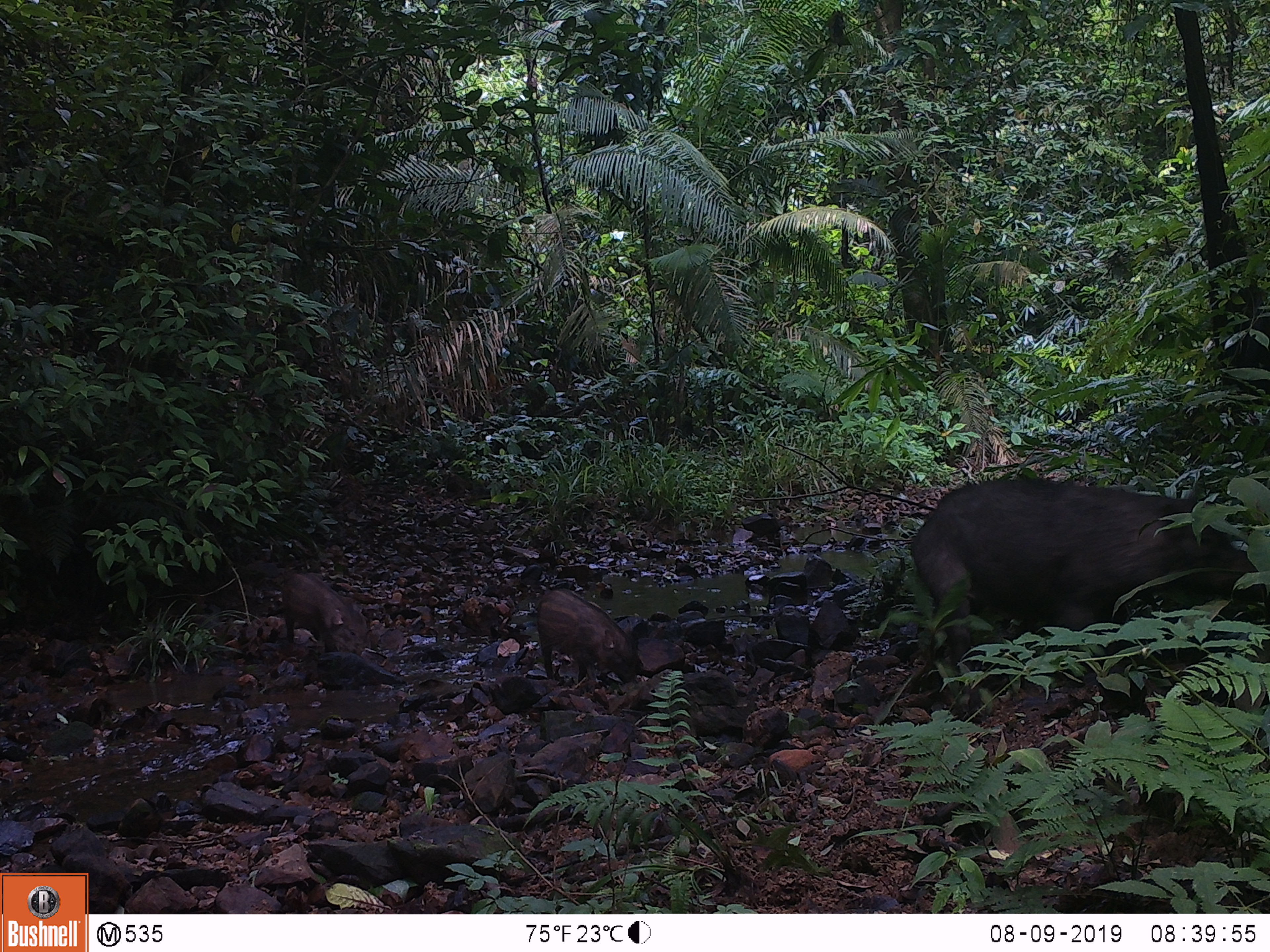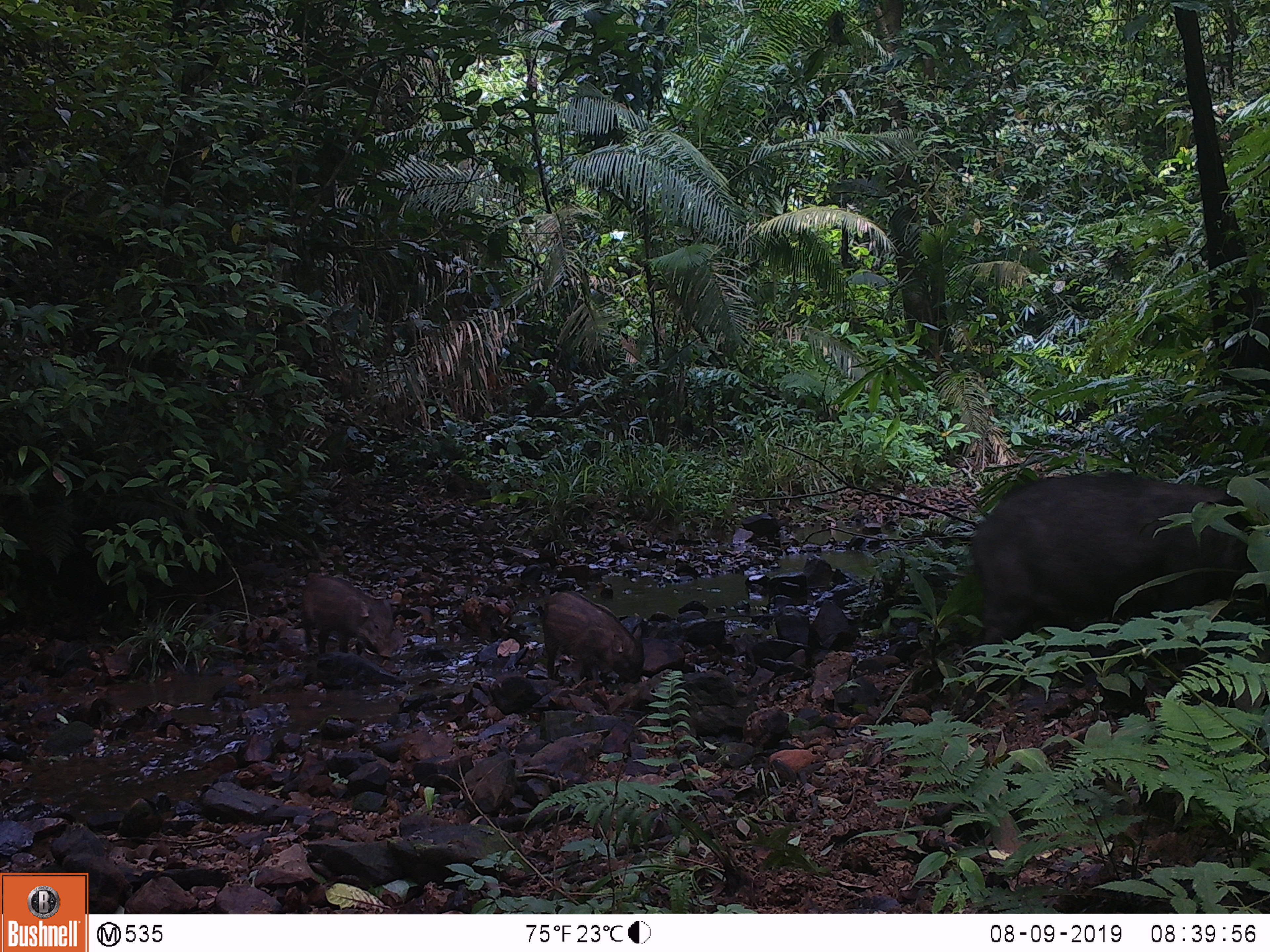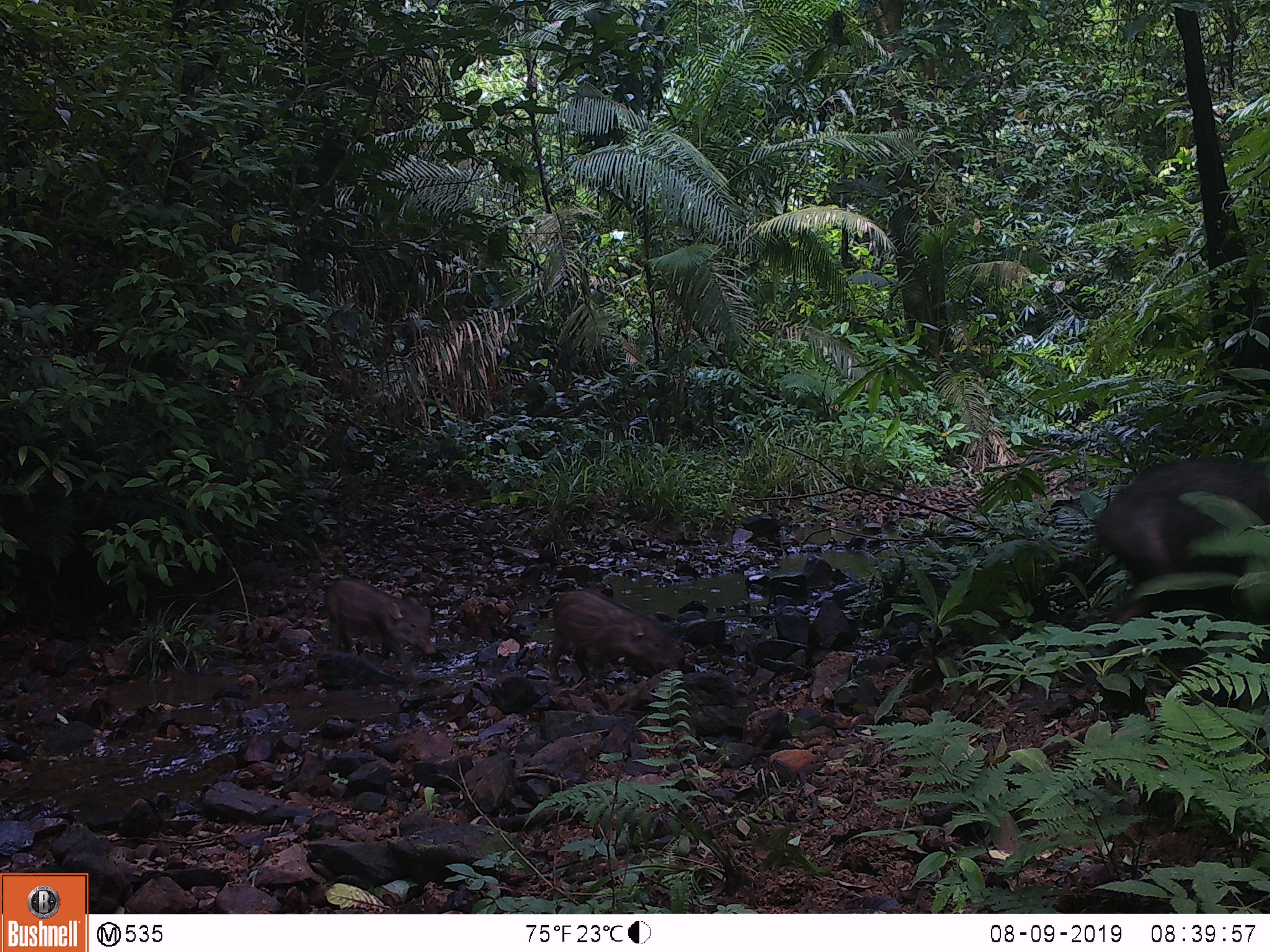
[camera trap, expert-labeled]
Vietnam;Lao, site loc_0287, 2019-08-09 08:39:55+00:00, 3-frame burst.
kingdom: Animalia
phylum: Chordata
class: Mammalia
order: Artiodactyla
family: Suidae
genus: Sus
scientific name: Sus scrofa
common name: eurasian wild pig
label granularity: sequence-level